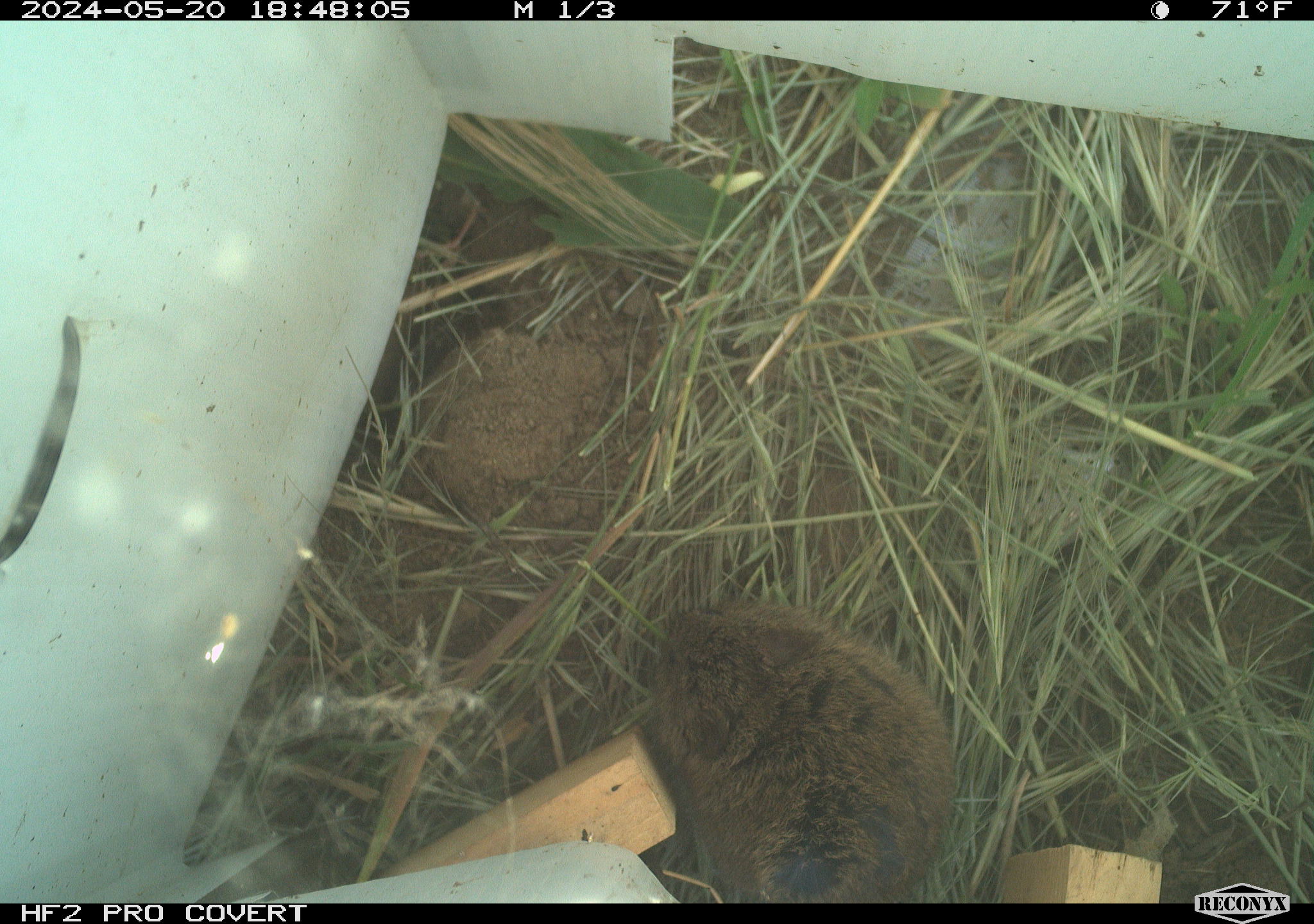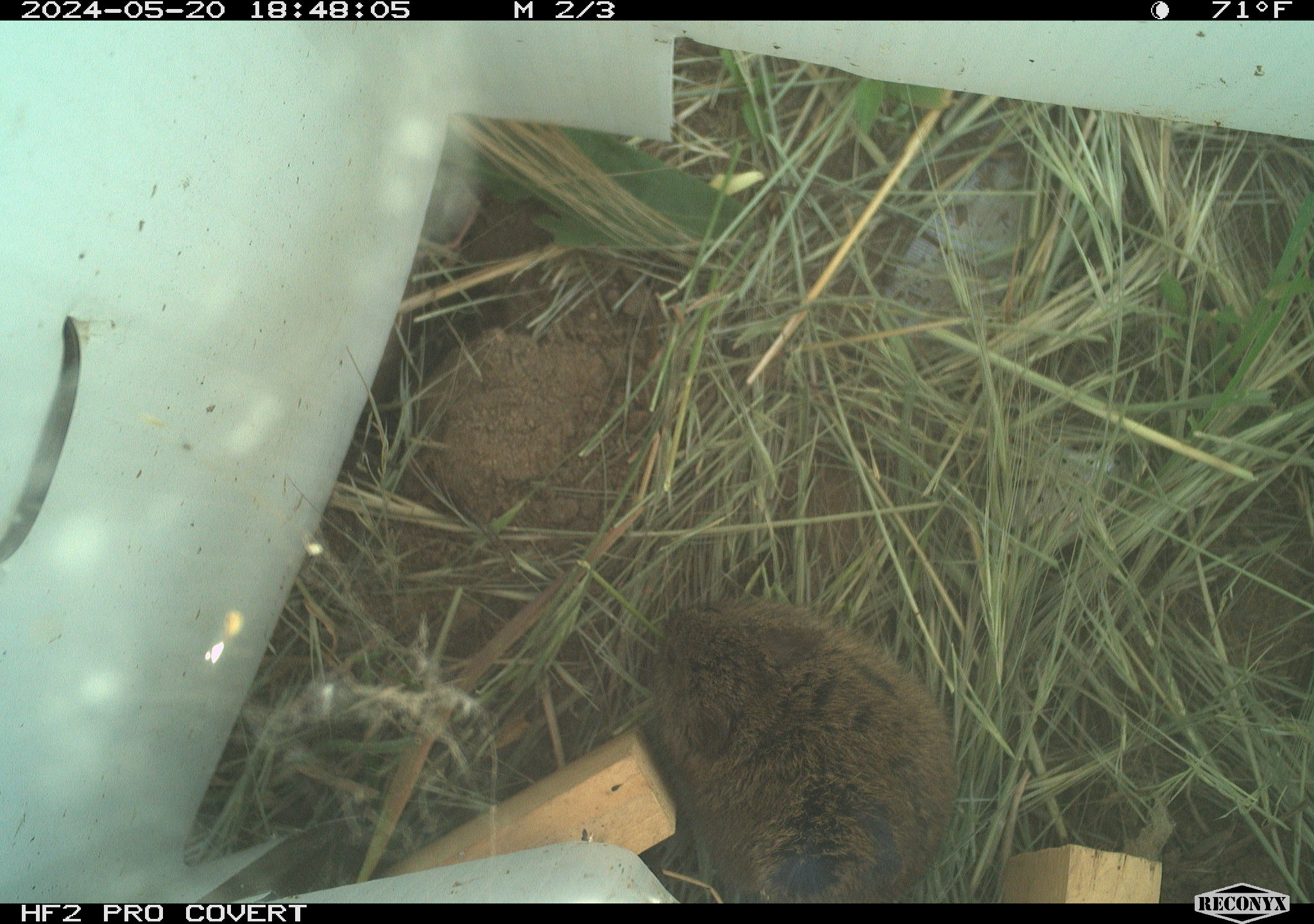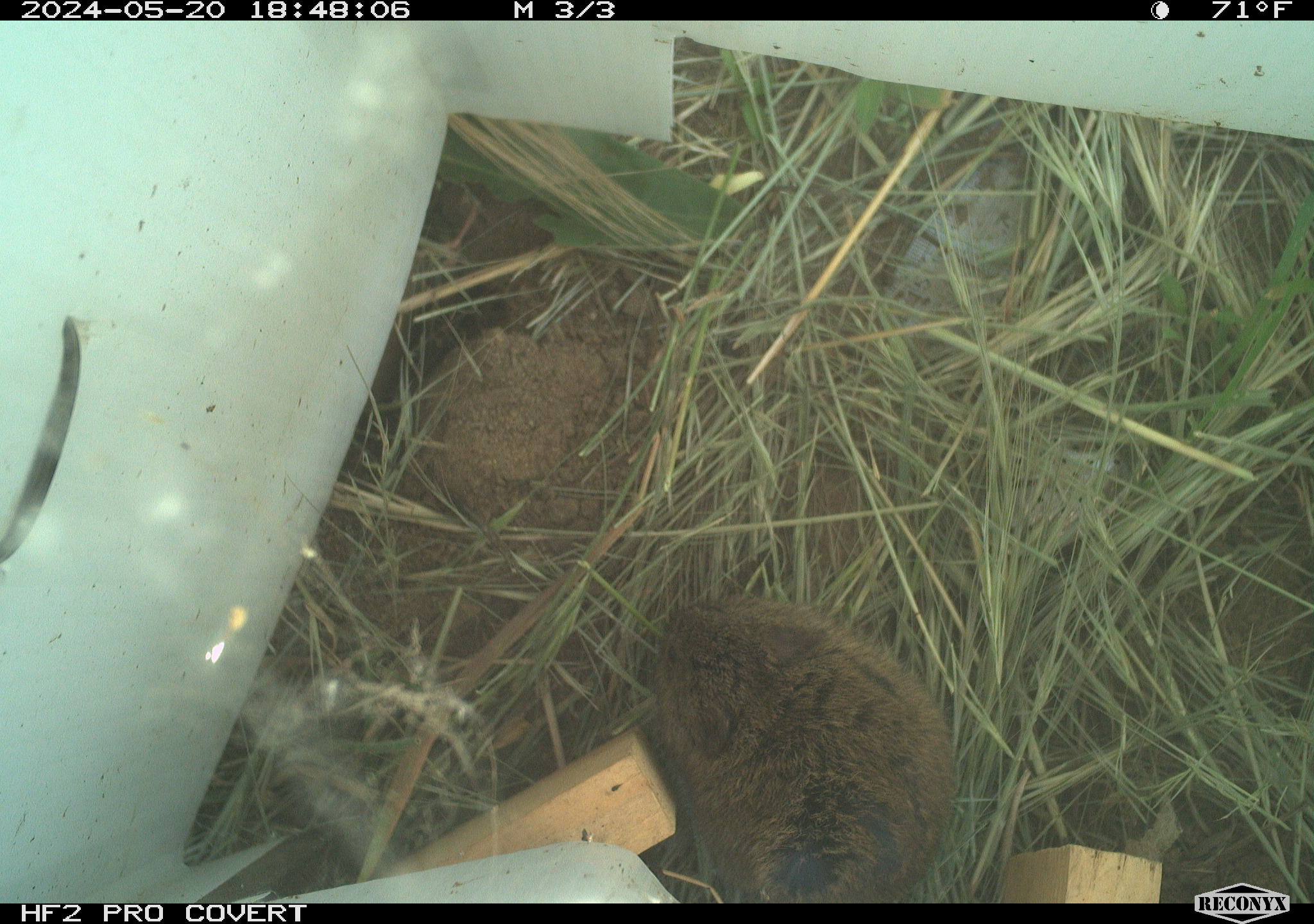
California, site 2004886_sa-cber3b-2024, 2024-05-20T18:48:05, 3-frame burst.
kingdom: Animalia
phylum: Chordata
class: Mammalia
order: Rodentia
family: Cricetidae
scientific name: Arvicolinae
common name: voles, lemmings, and muskrats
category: arvicolinae subfamily